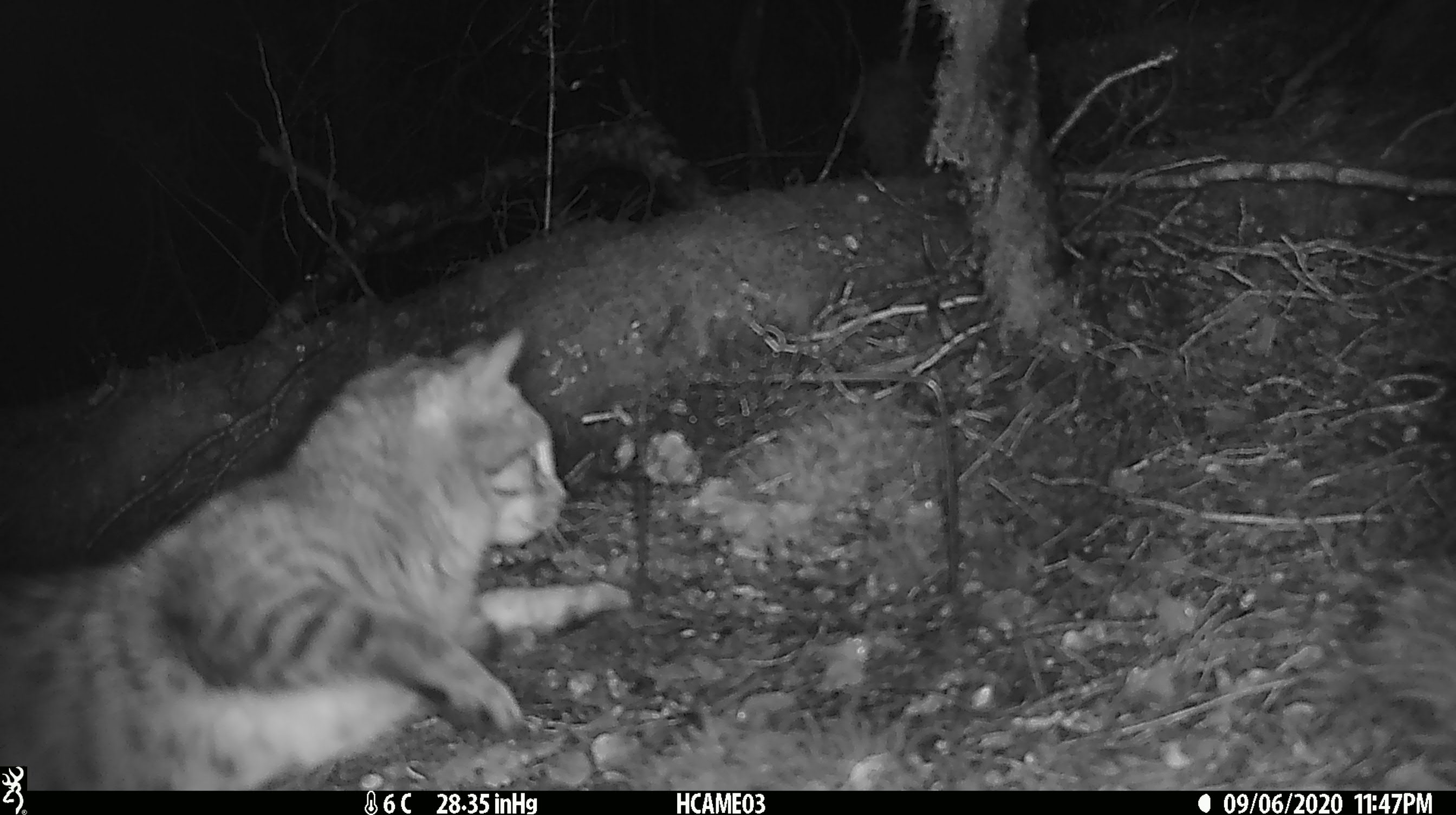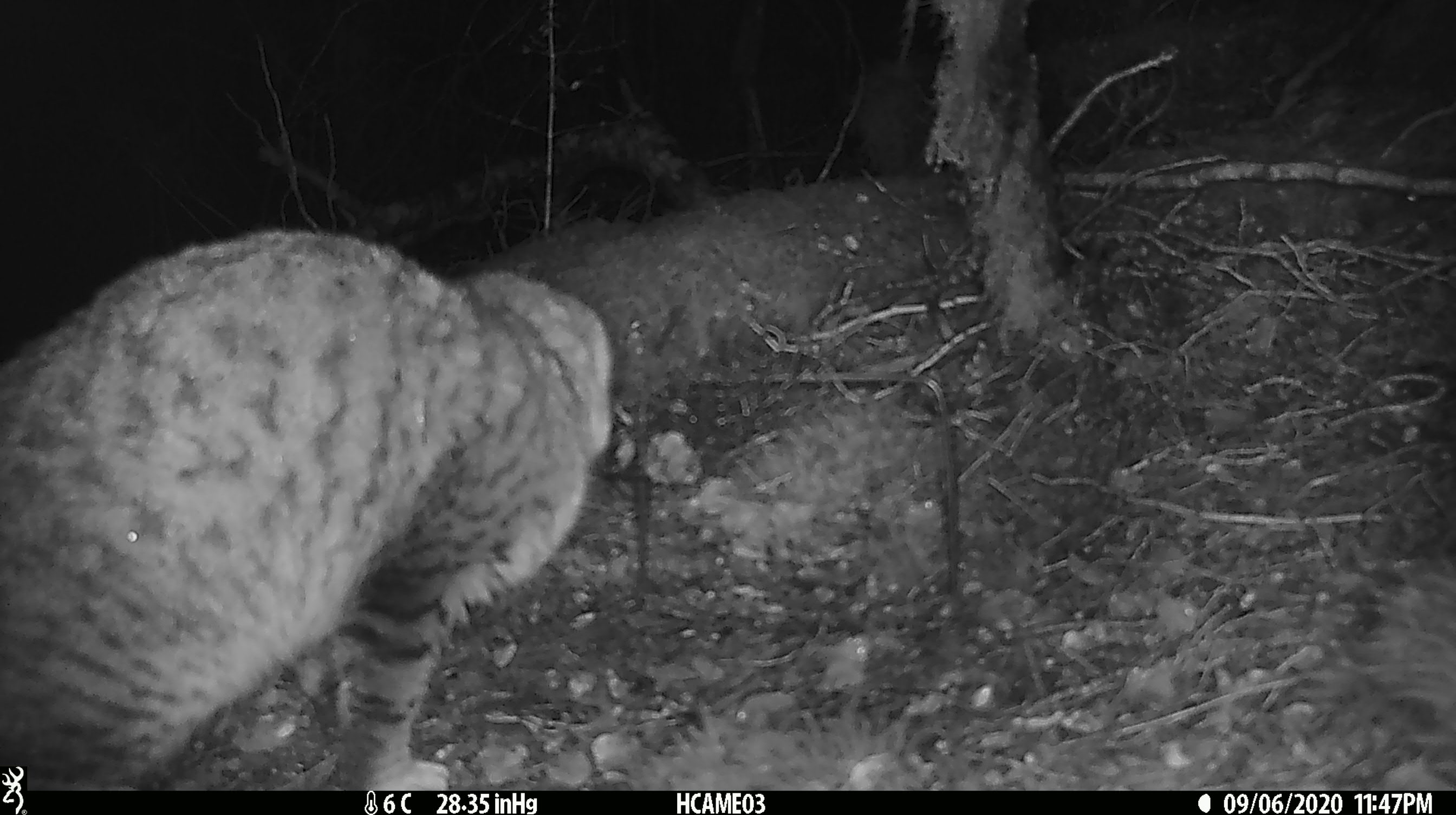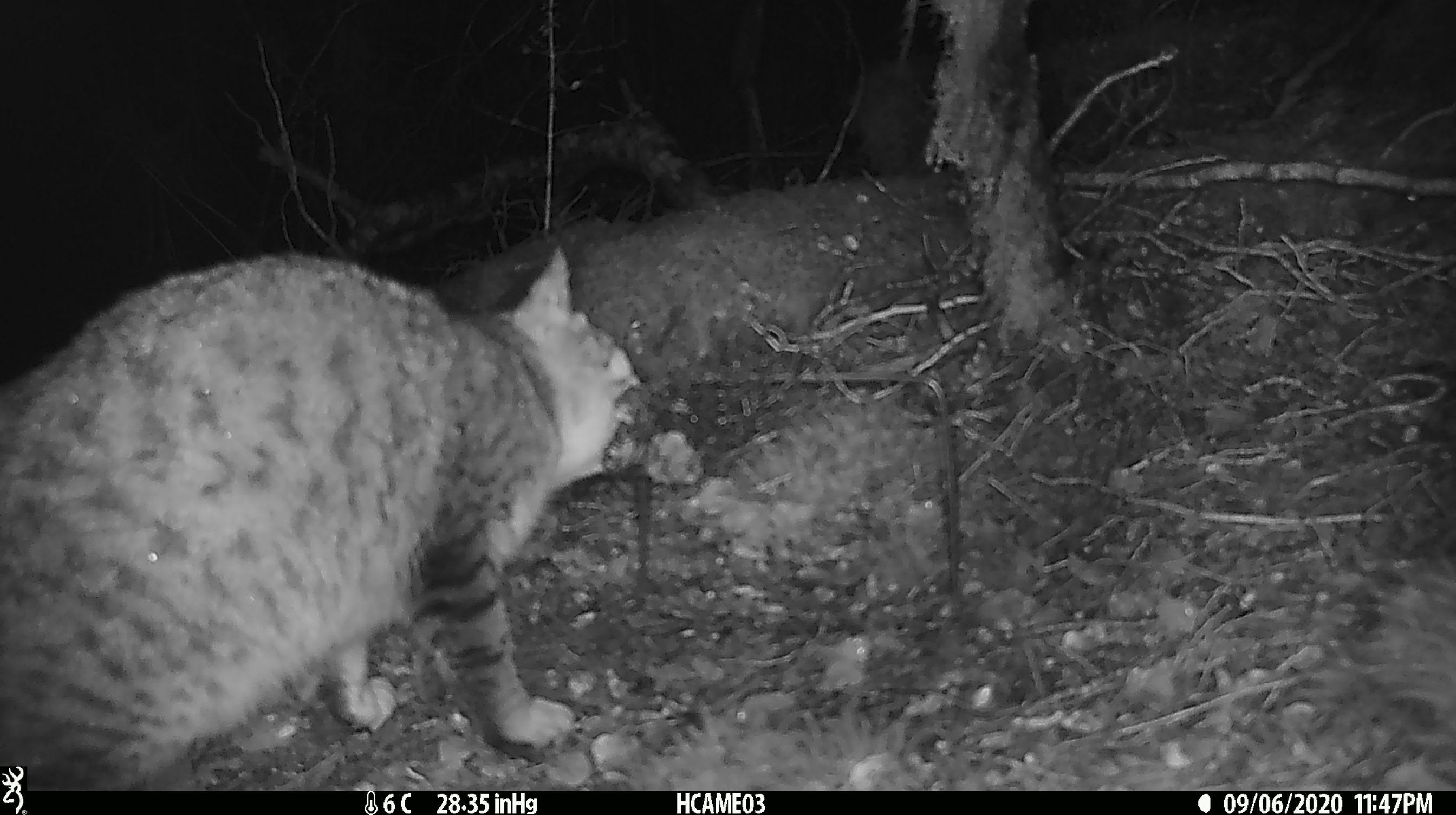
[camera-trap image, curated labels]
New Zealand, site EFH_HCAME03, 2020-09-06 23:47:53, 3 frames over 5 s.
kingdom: Animalia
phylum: Chordata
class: Mammalia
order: Carnivora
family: Felidae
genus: Felis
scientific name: Felis catus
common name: domestic cat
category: cat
Cat (domestic cat) (Felis catus).